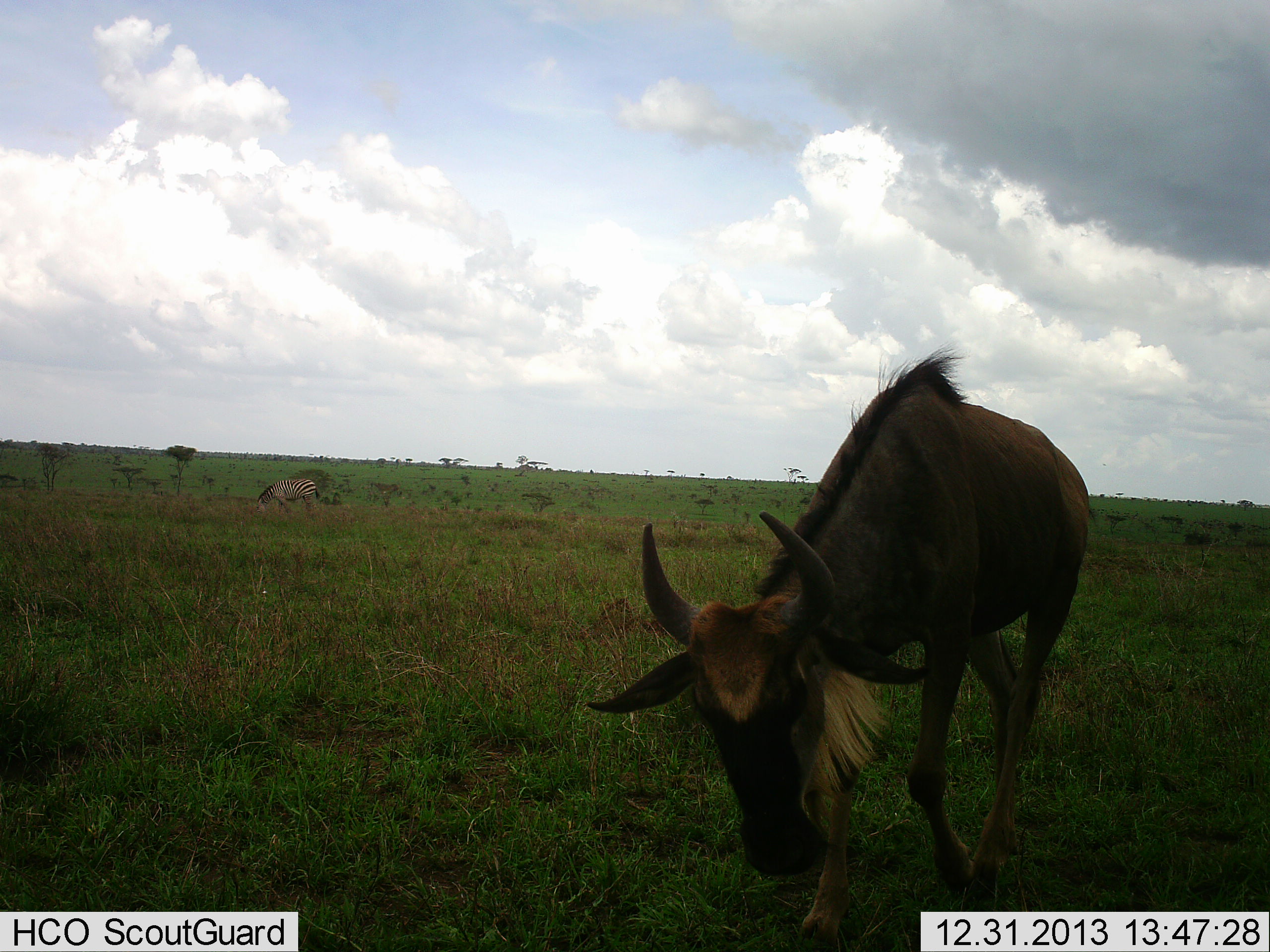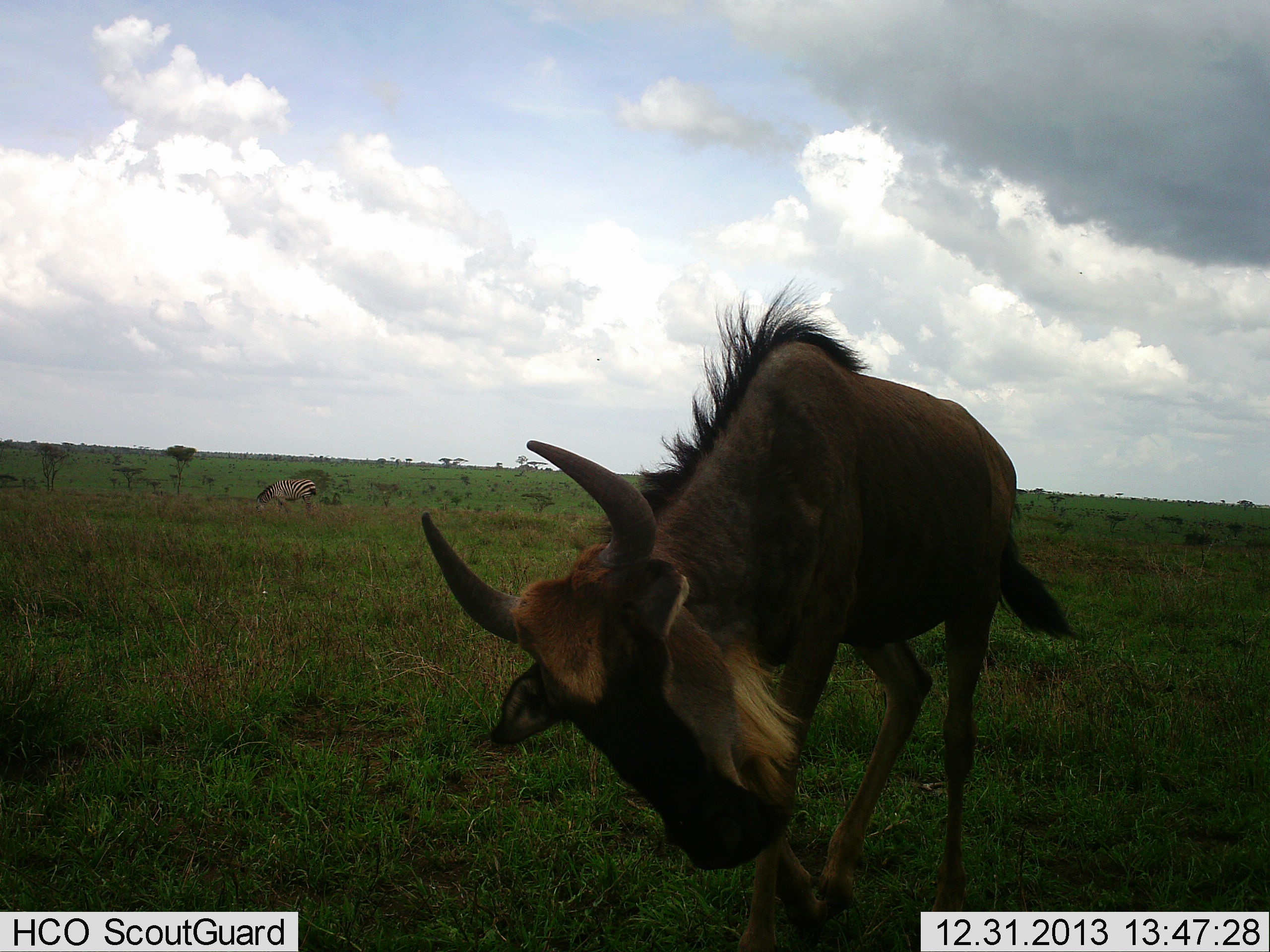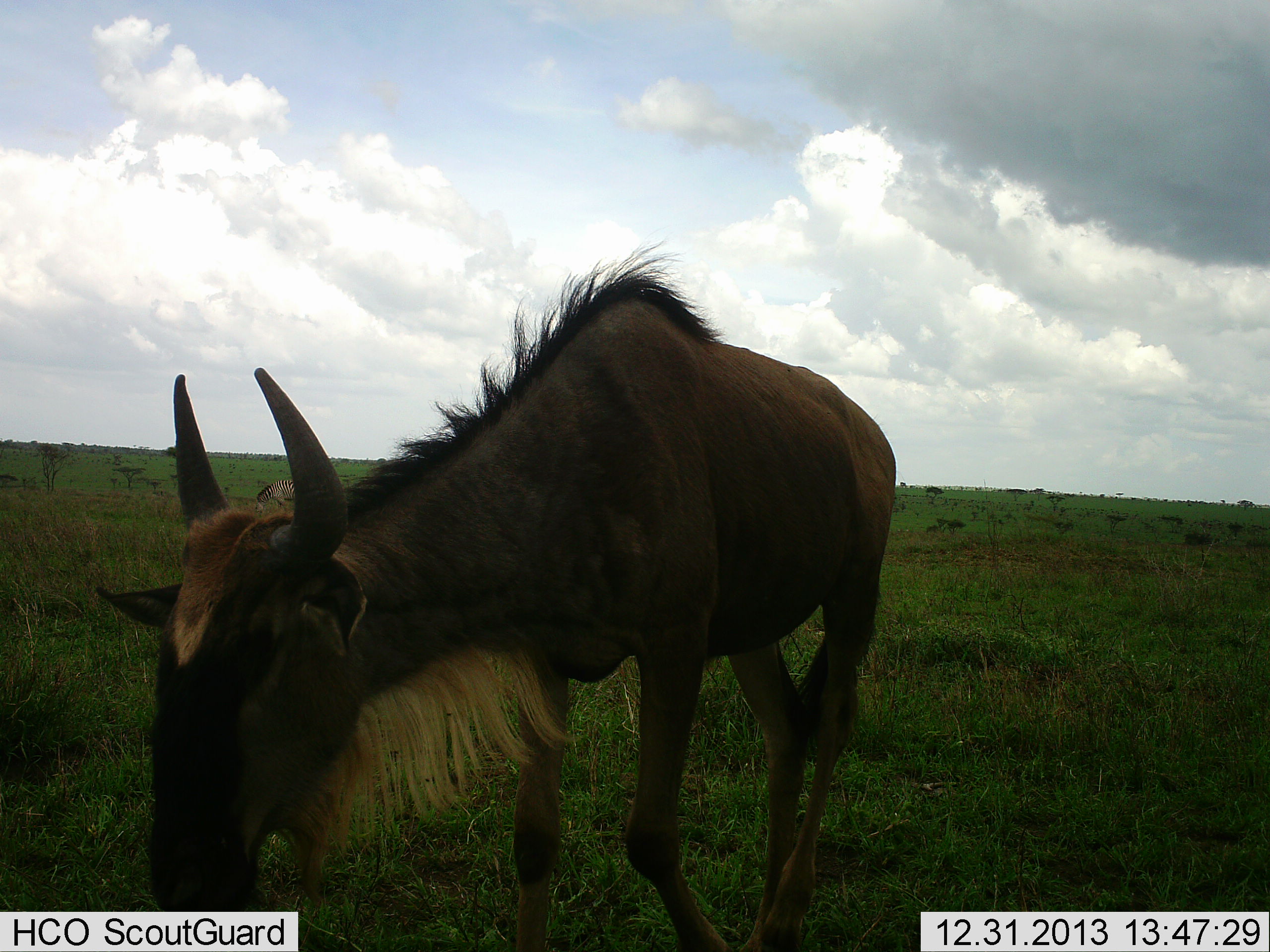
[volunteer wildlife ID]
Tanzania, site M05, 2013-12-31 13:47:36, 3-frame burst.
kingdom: Animalia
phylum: Chordata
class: Mammalia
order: Artiodactyla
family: Bovidae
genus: Connochaetes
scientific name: Connochaetes taurinus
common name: blue wildebeest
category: wildebeest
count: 1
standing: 0%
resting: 0%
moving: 92%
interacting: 8%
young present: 8%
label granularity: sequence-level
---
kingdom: Animalia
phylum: Chordata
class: Mammalia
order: Perissodactyla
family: Equidae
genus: Equus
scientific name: Equus quagga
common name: plains zebra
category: zebra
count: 1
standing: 10%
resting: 0%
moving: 0%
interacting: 0%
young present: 0%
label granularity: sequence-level